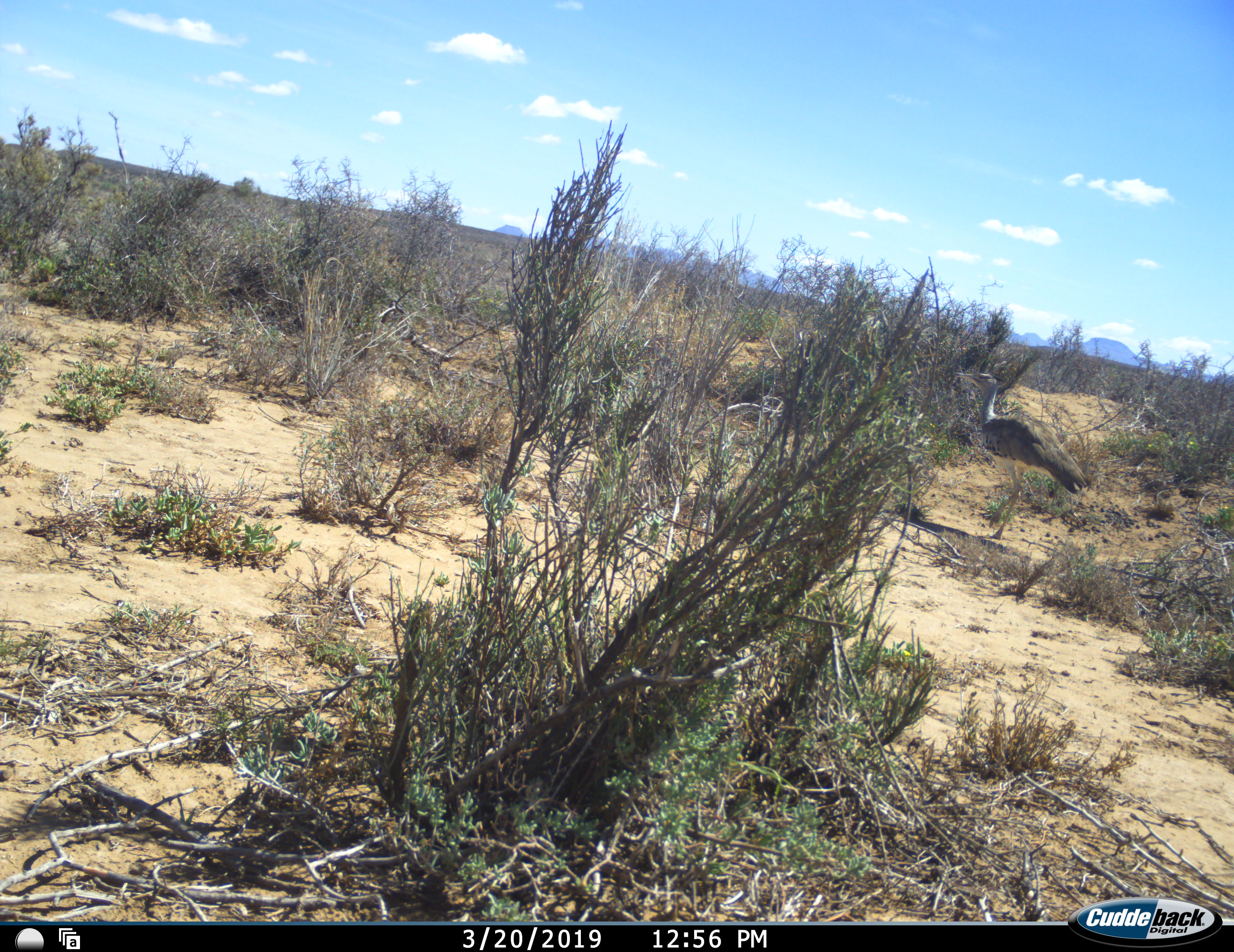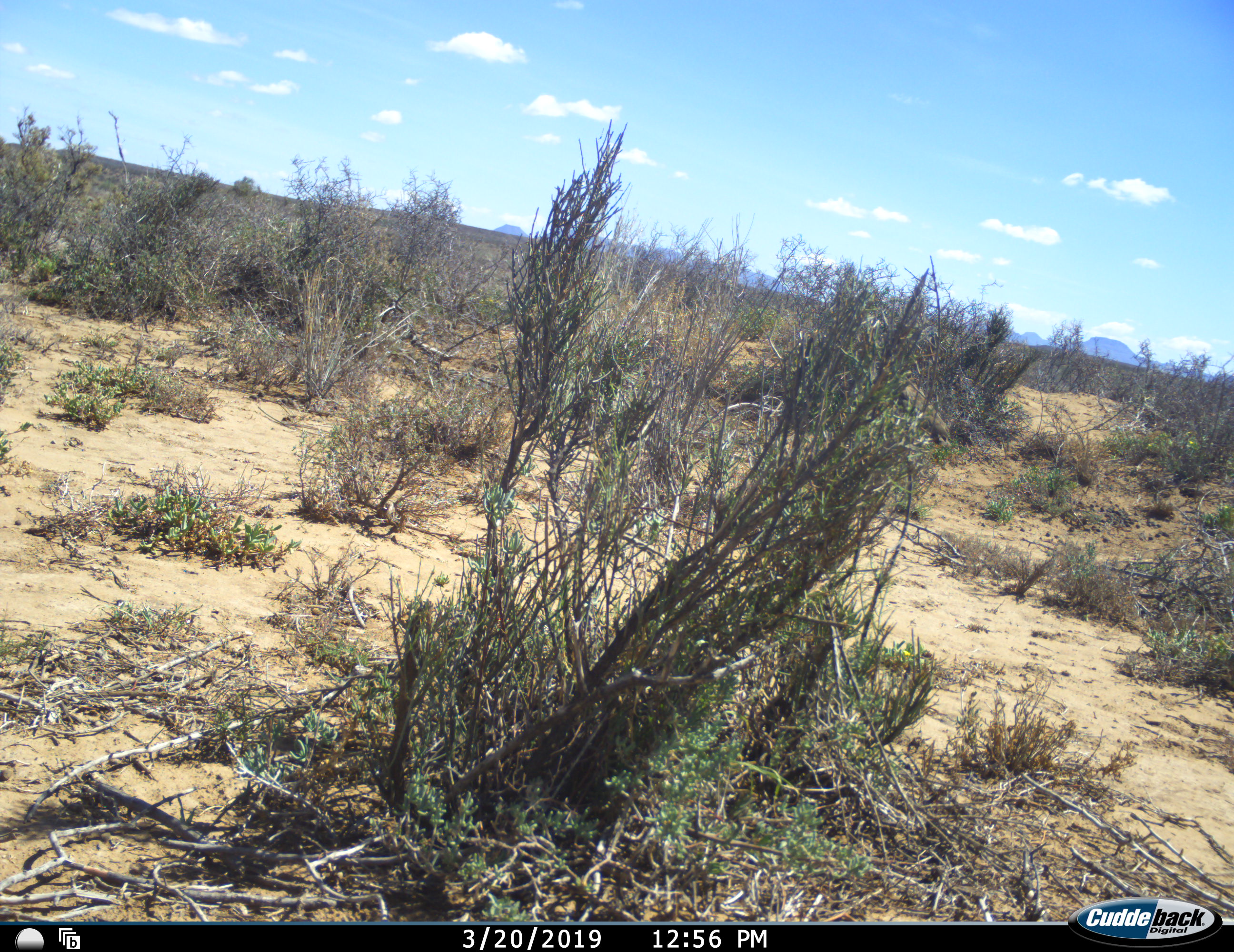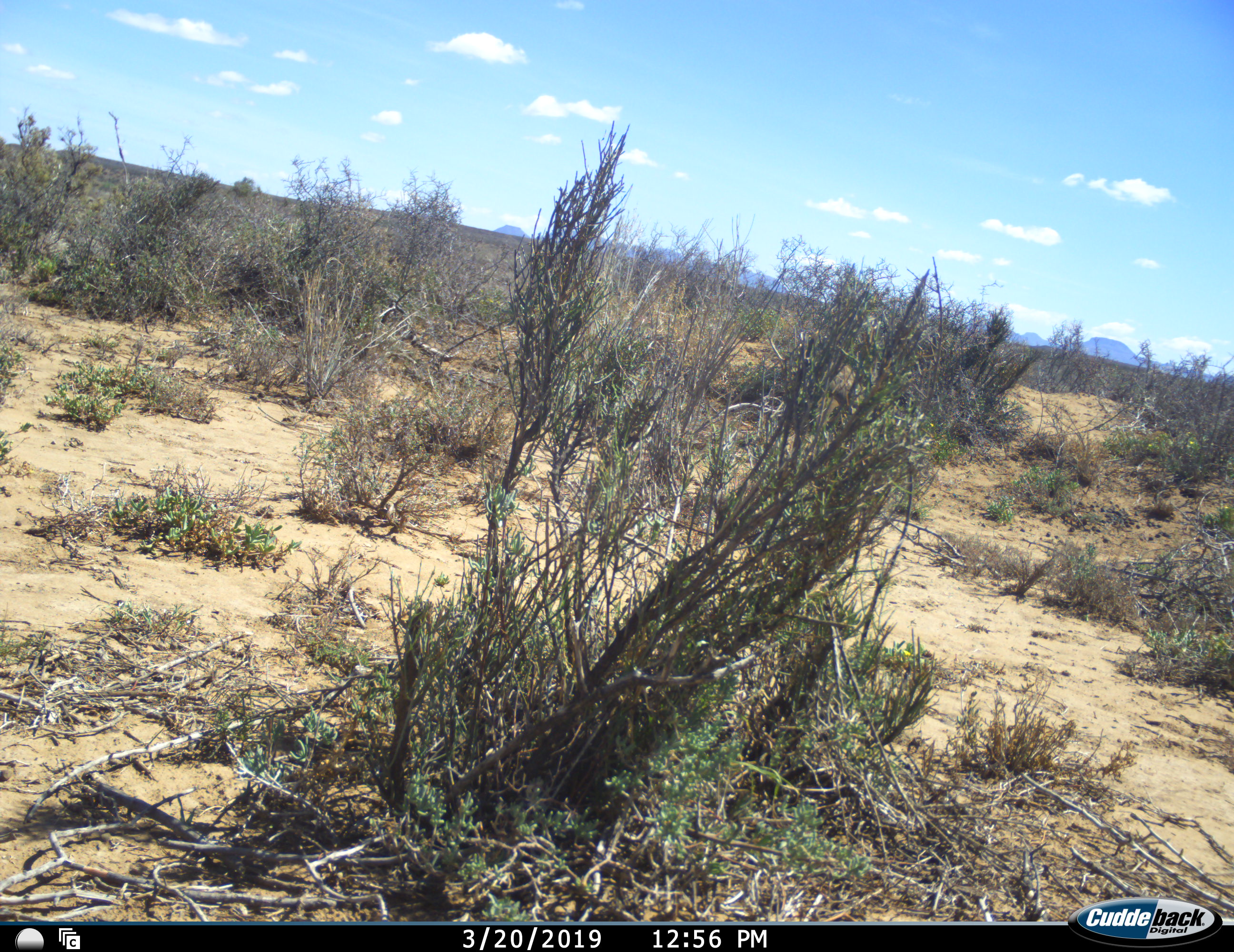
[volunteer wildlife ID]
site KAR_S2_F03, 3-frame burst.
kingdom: Animalia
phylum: Chordata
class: Aves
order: Otidiformes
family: Otididae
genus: Ardeotis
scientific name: Ardeotis kori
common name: kori bustard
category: bustardkori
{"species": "bustardkori (kori bustard) (Ardeotis kori)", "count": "1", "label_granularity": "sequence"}